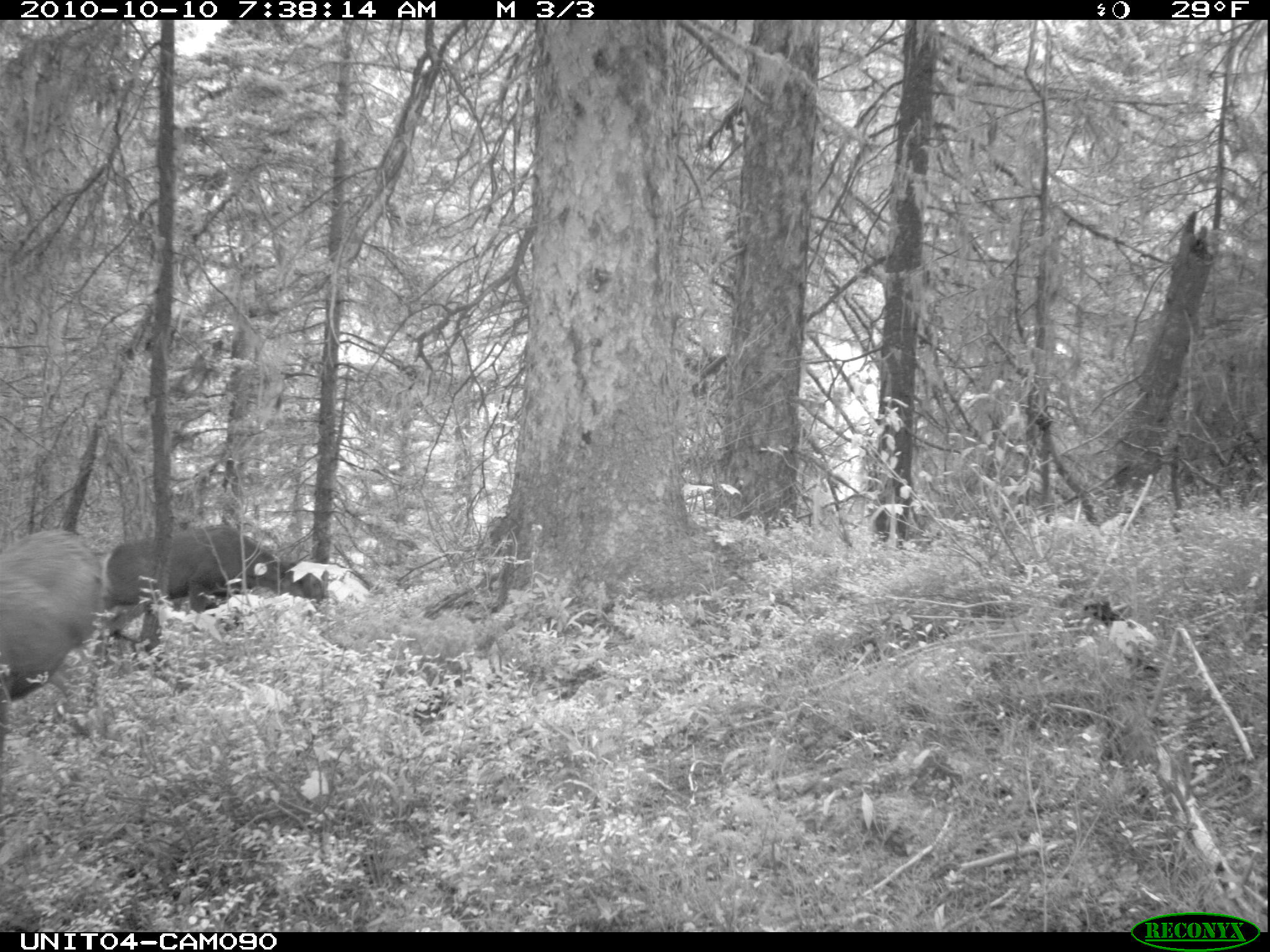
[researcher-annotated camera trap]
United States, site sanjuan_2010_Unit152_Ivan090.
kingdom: Animalia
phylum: Chordata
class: Mammalia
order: Artiodactyla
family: Cervidae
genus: Odocoileus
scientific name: Odocoileus hemionus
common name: mule deer